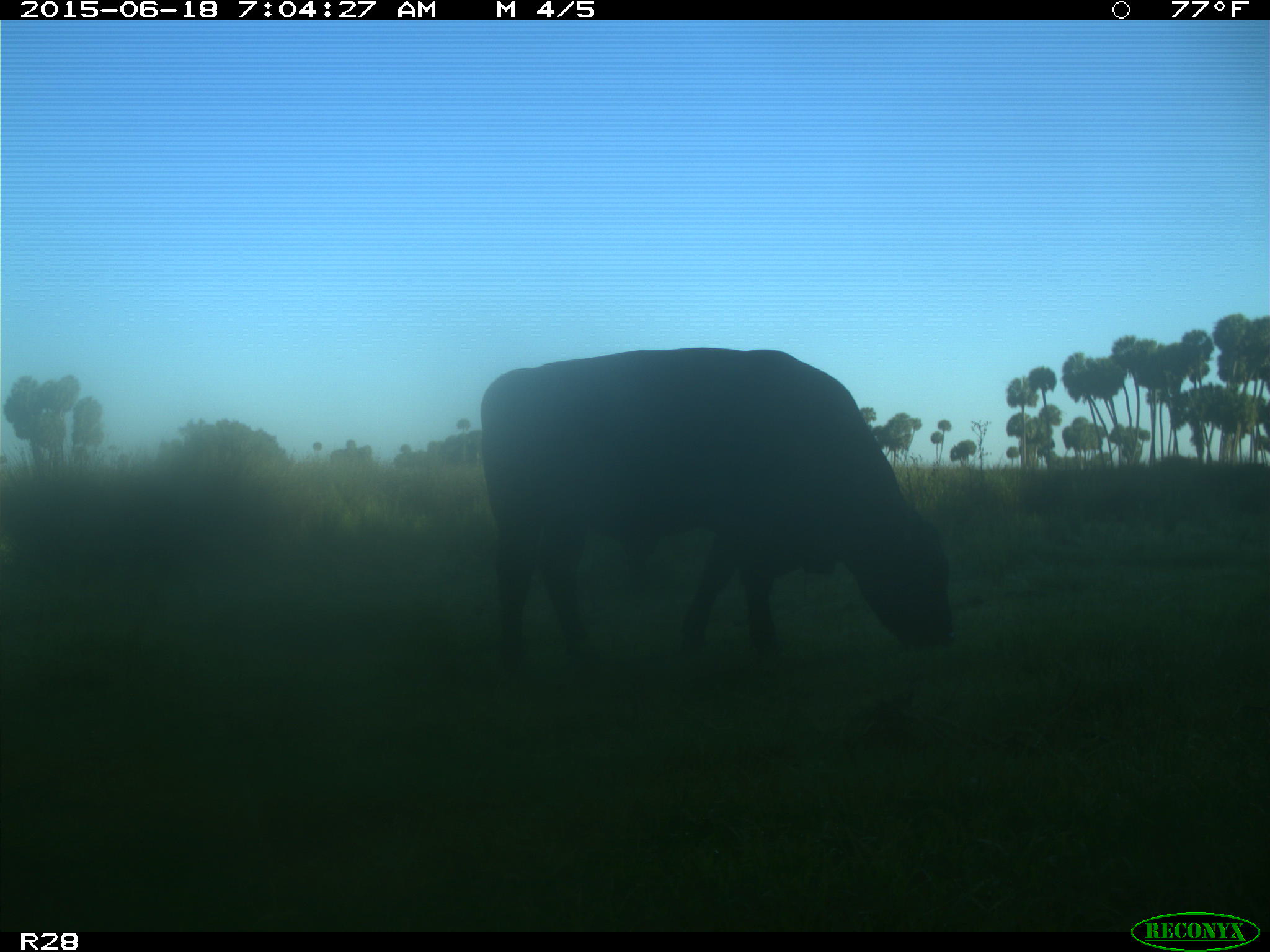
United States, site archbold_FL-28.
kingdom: Animalia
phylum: Chordata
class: Mammalia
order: Artiodactyla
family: Bovidae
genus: Bos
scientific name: Bos taurus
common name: domestic cow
Bos taurus (domestic cow).